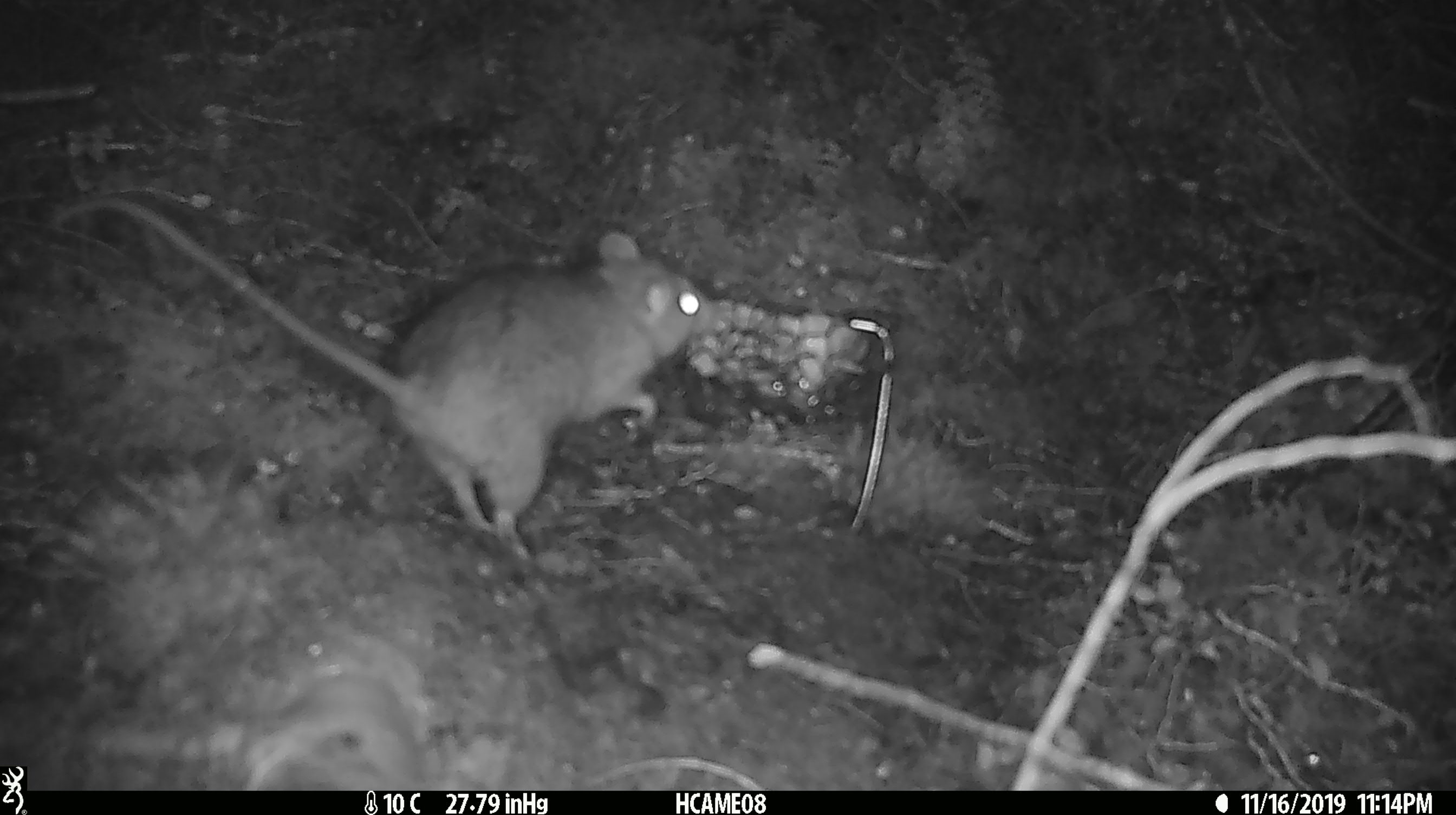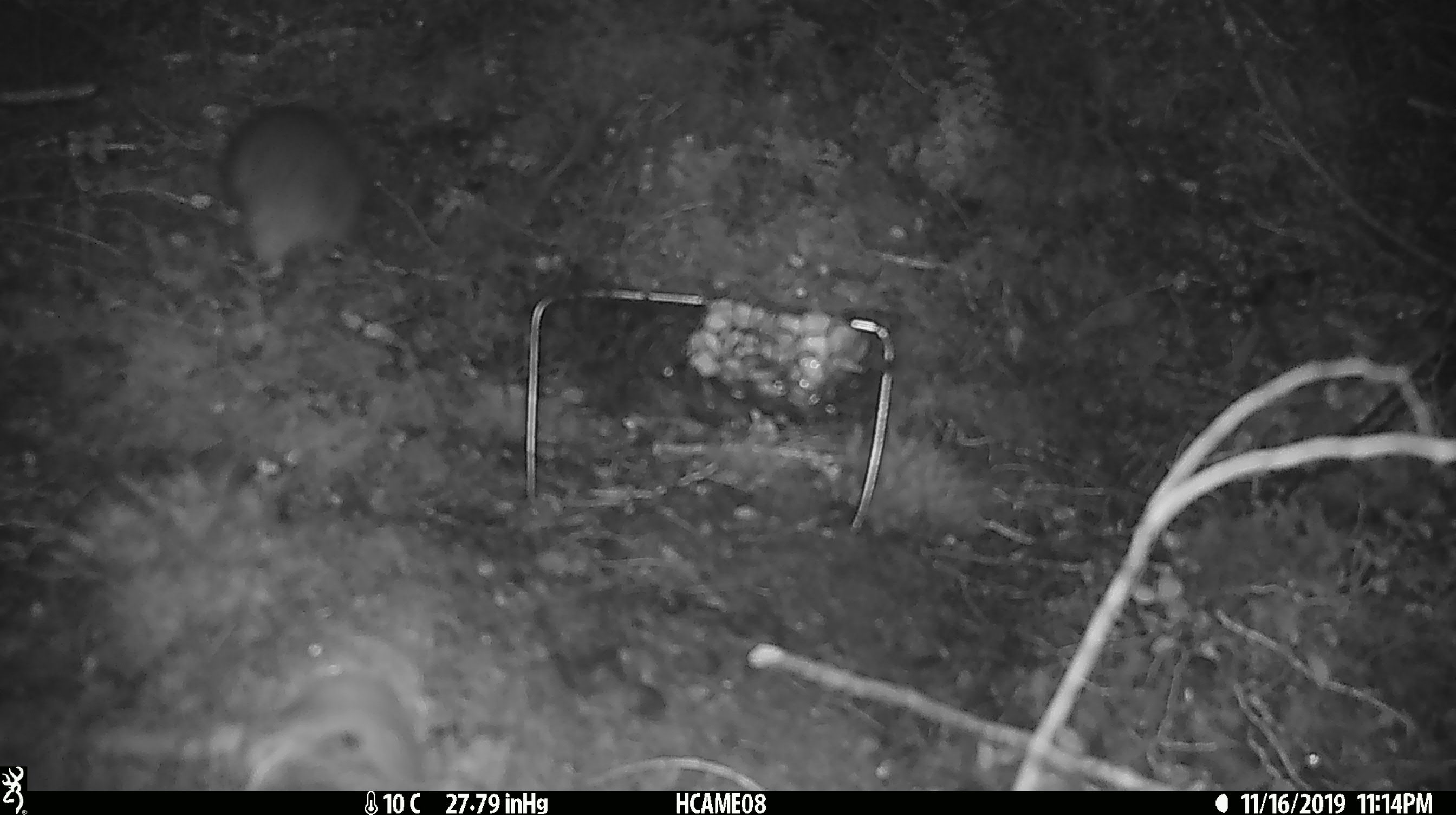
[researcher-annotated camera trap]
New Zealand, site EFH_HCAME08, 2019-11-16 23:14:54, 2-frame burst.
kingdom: Animalia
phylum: Chordata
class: Mammalia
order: Rodentia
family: Muridae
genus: Rattus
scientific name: Rattus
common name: rat